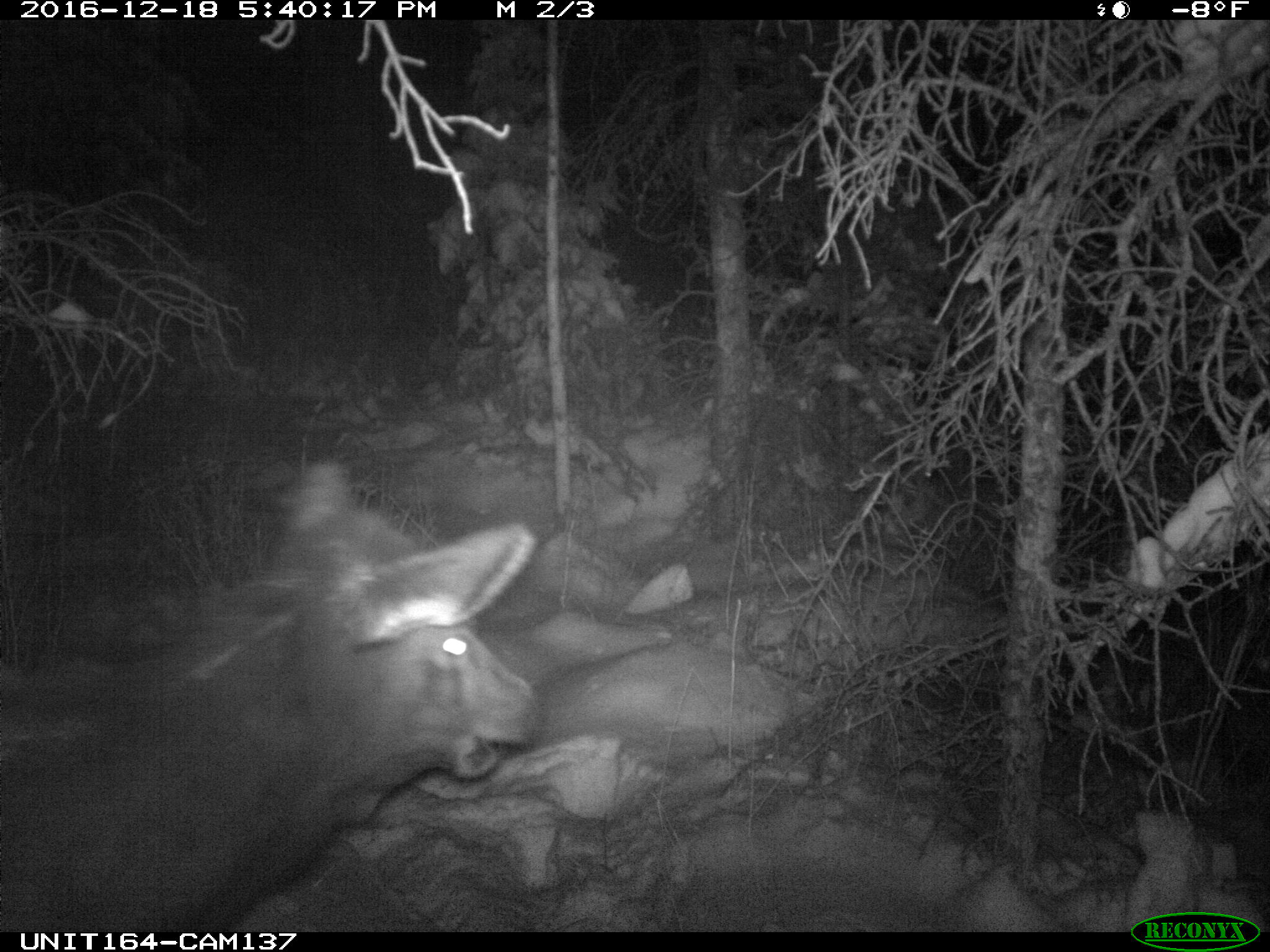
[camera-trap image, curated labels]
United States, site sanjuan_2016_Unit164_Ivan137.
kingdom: Animalia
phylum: Chordata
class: Mammalia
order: Artiodactyla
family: Cervidae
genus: Cervus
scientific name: Cervus elaphus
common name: red deer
Cervus elaphus (red deer).